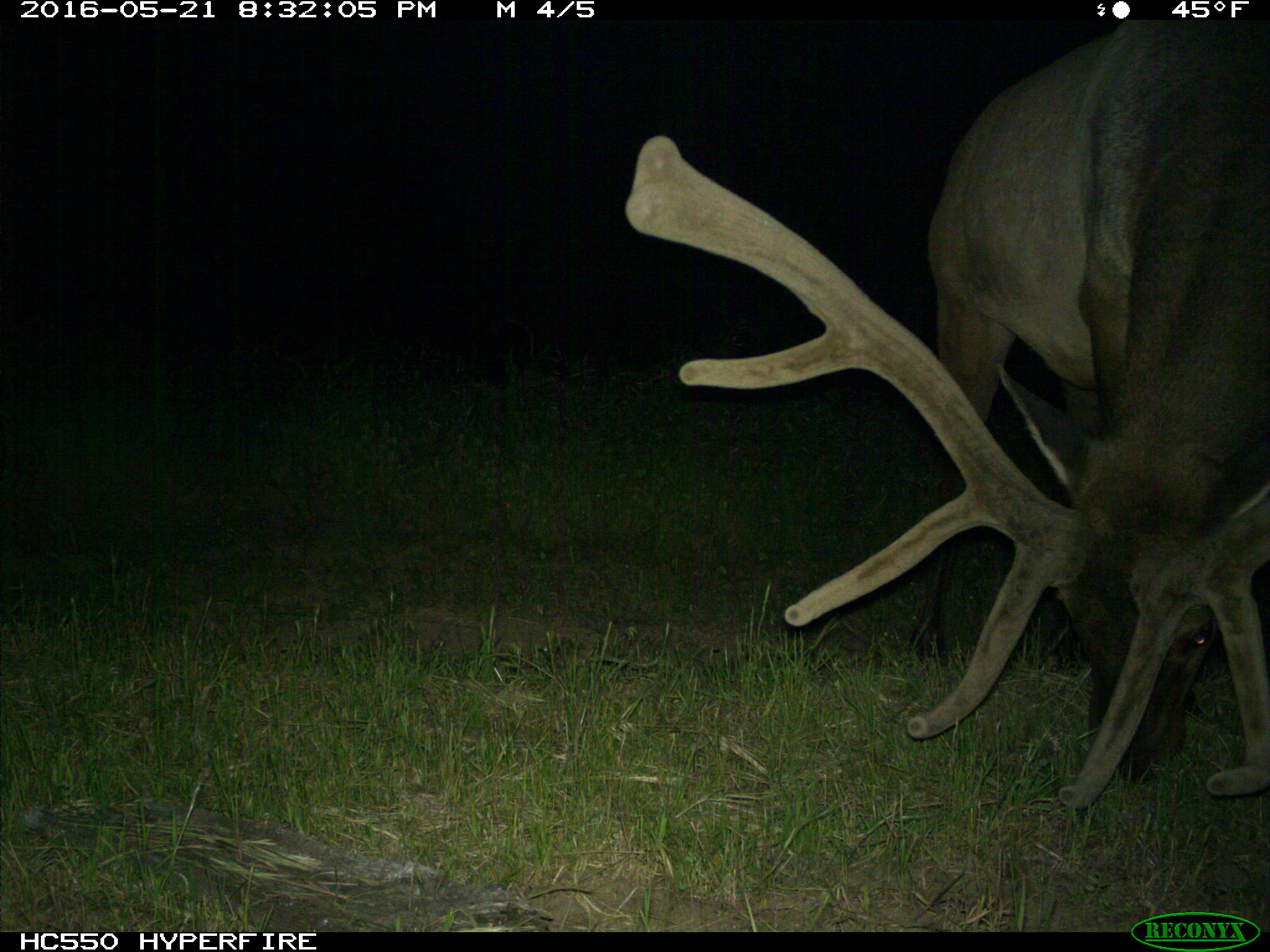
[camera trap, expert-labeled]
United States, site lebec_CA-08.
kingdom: Animalia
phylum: Chordata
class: Mammalia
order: Artiodactyla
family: Cervidae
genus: Cervus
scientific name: Cervus canadensis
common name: elk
Cervus canadensis (elk).